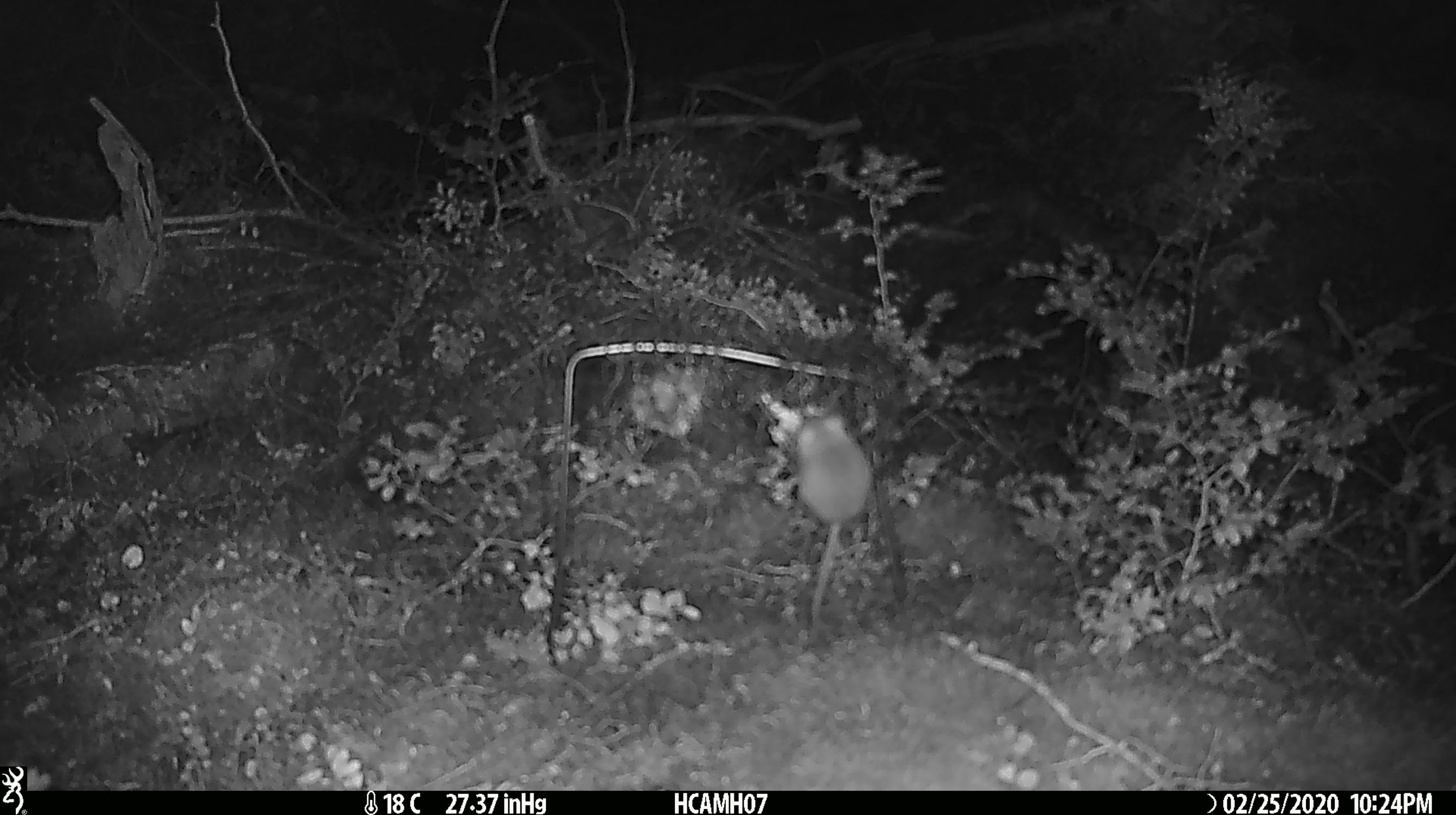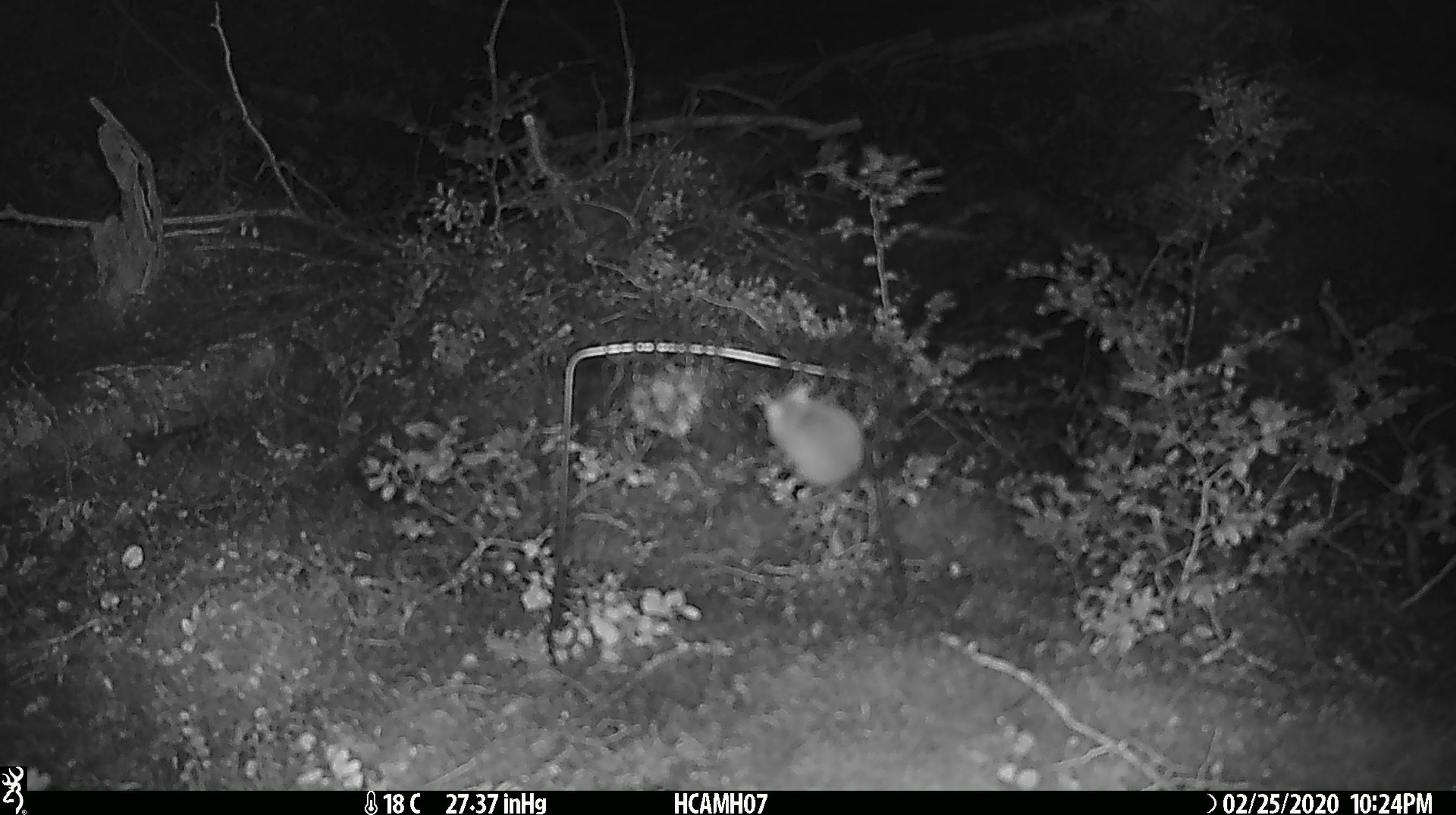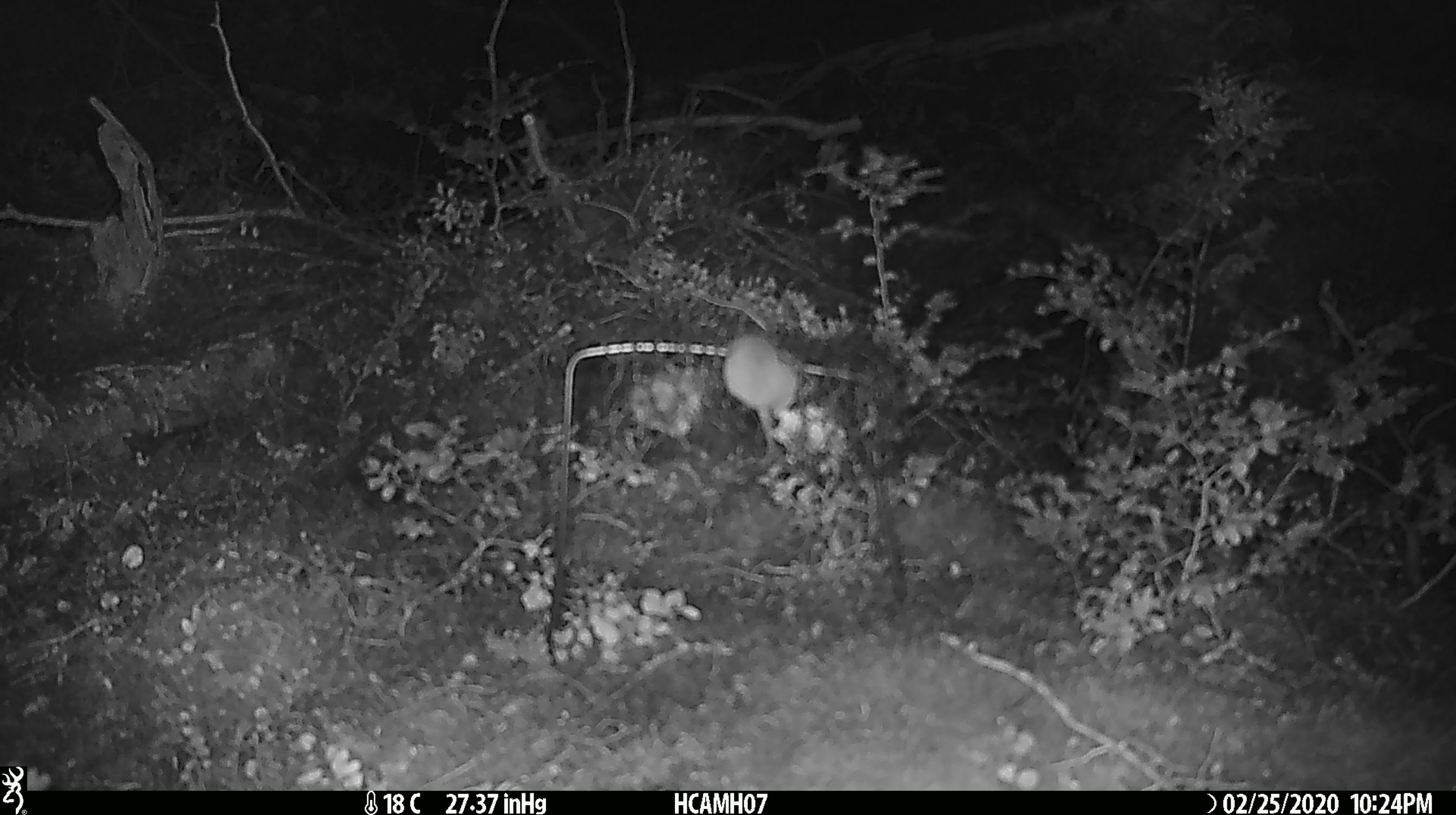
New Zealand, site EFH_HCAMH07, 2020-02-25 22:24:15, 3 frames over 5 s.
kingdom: Animalia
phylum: Chordata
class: Mammalia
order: Rodentia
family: Muridae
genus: Mus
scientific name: Mus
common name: mouse